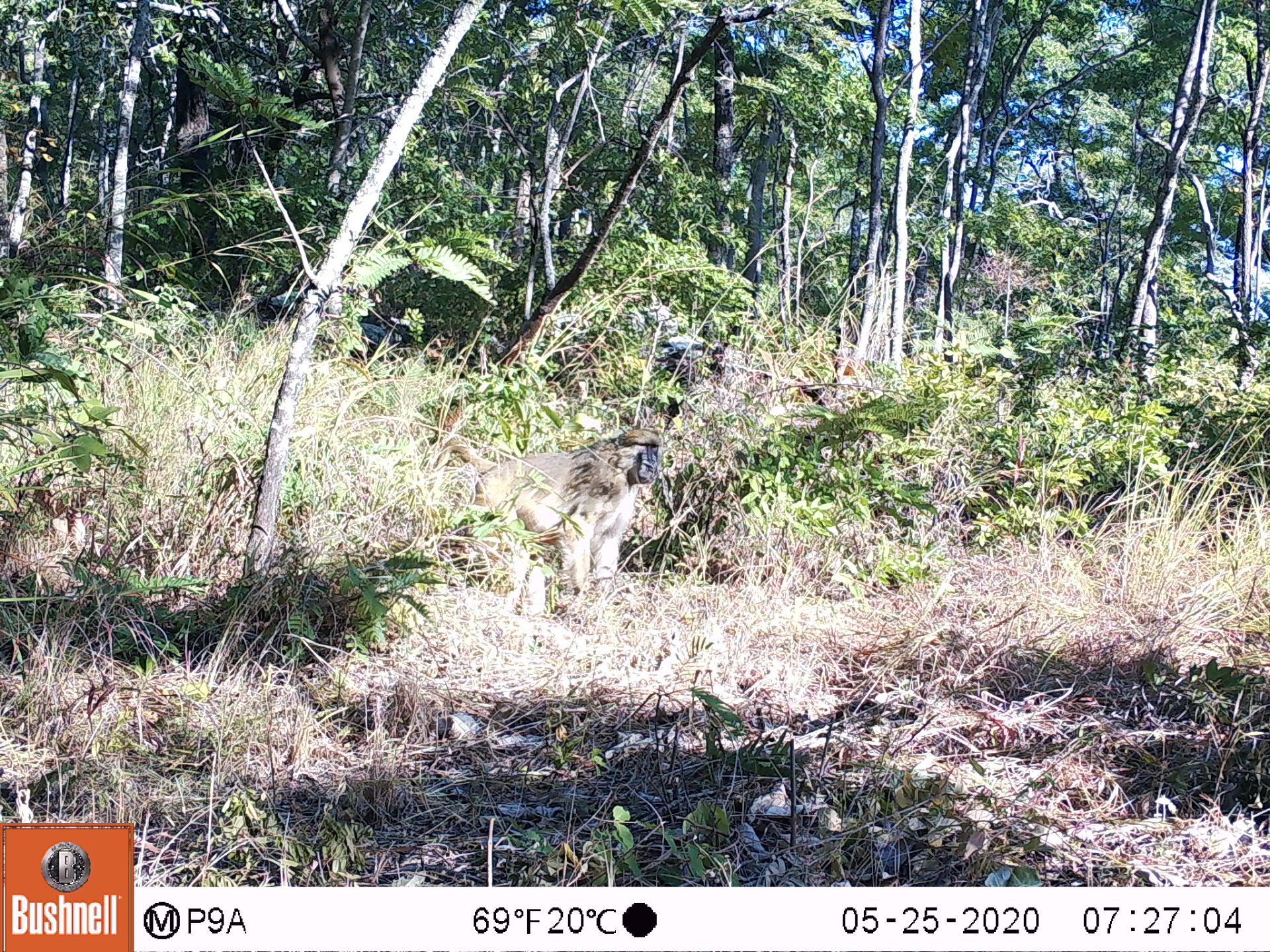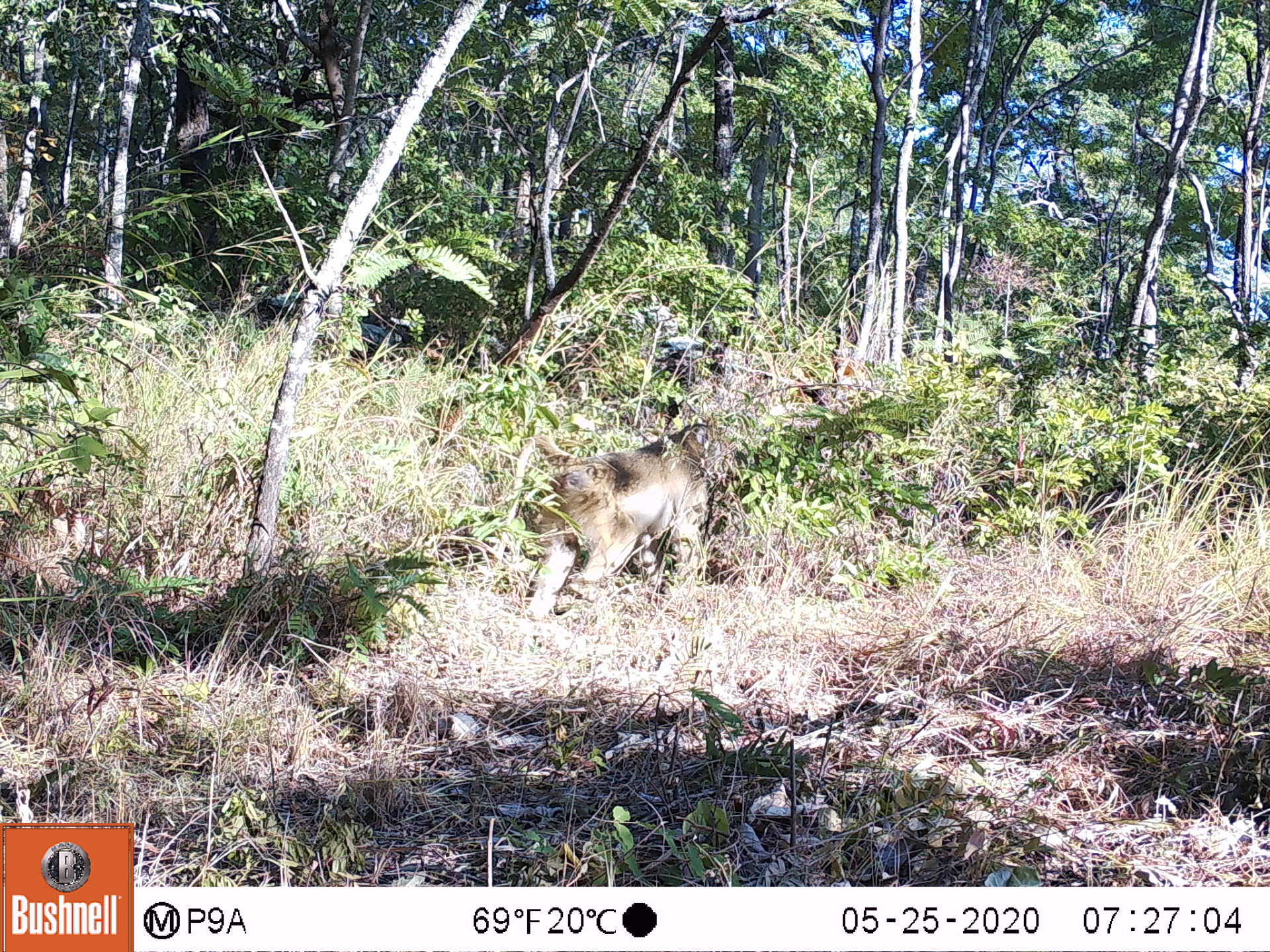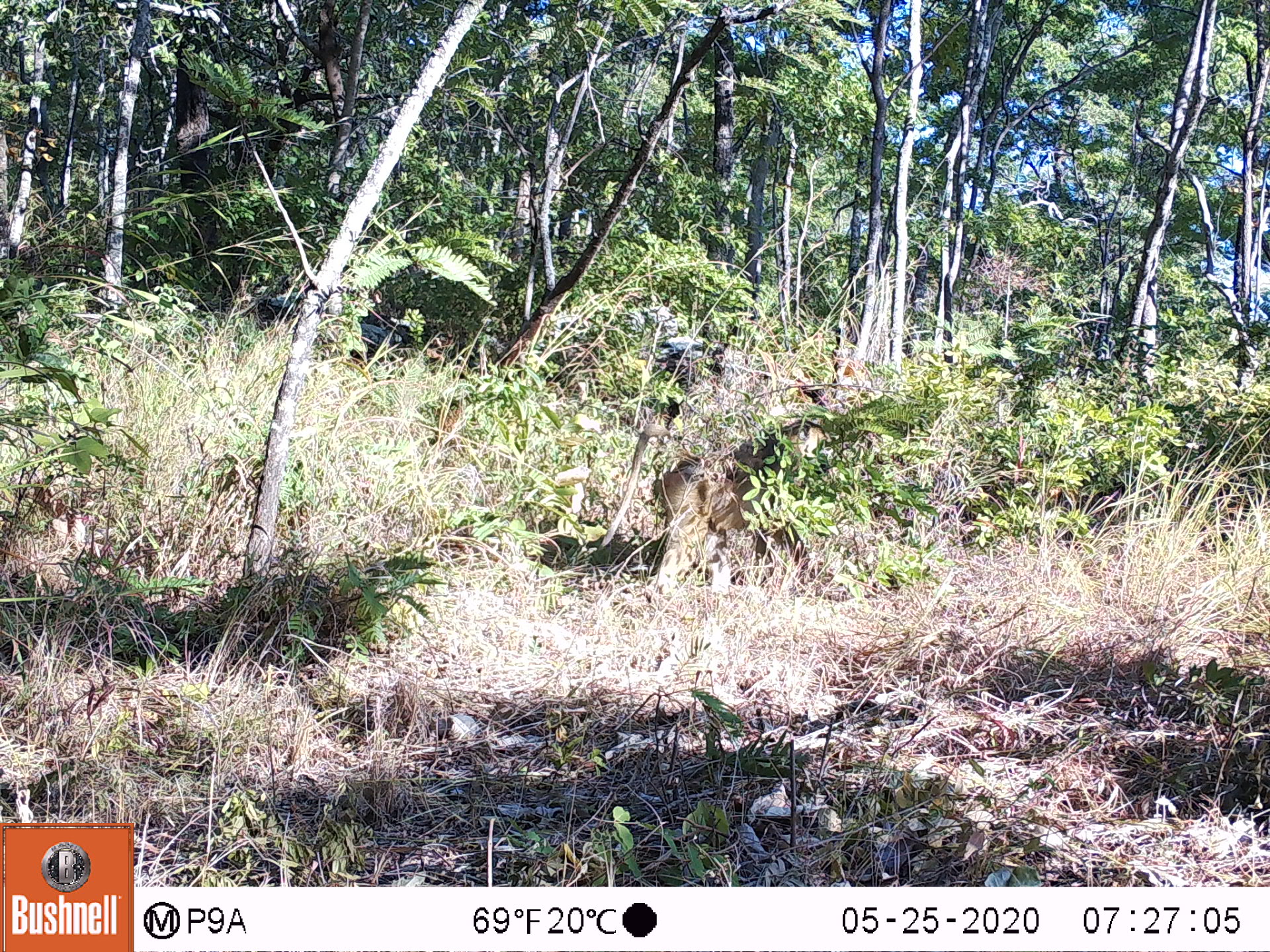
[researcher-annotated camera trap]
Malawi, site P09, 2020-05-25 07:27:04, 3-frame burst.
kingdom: Animalia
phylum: Chordata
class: Mammalia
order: Primates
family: Cercopithecidae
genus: Papio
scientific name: Papio cynocephalus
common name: yellow baboon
Yellow baboon (Papio cynocephalus), count 1.